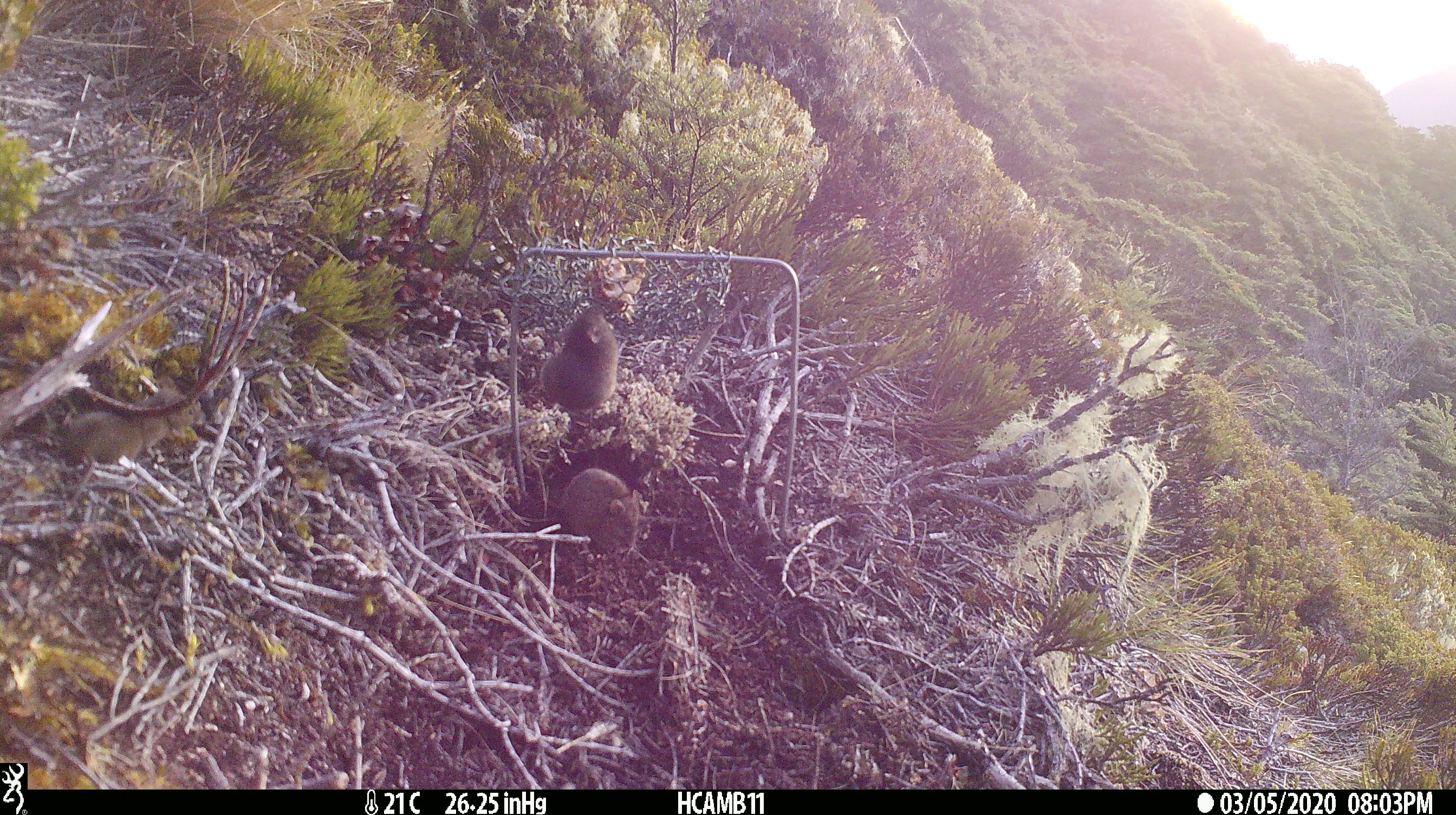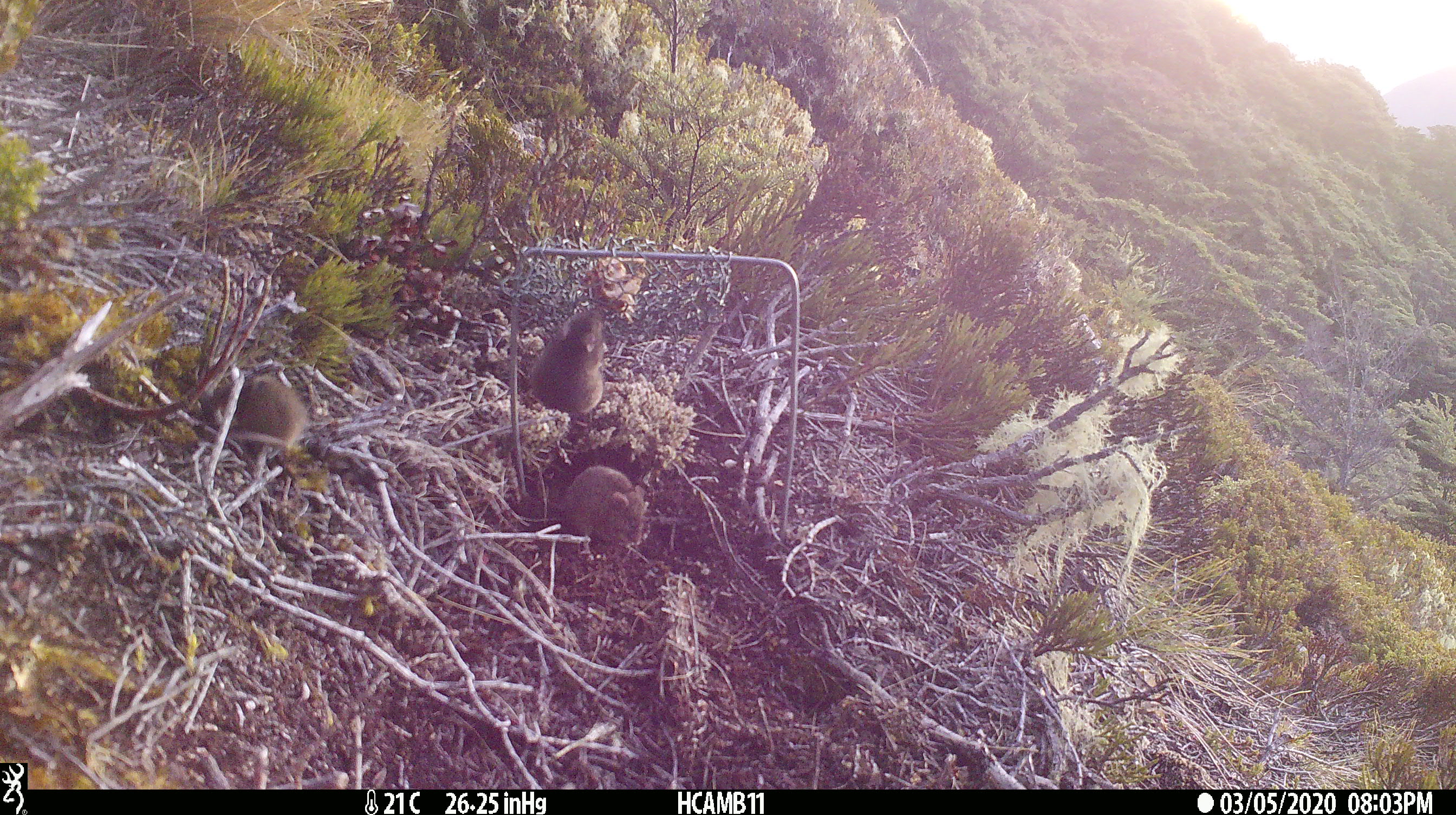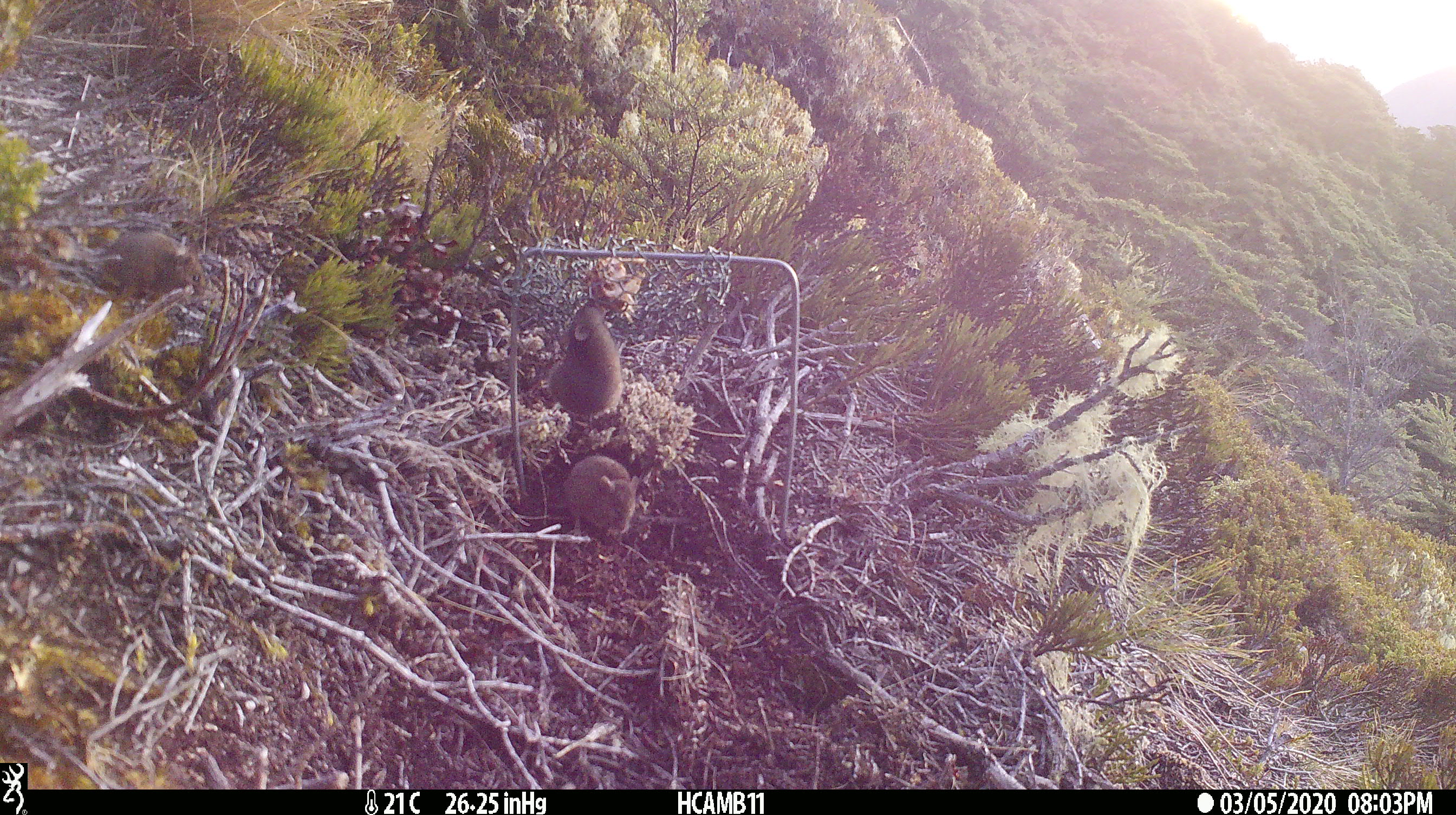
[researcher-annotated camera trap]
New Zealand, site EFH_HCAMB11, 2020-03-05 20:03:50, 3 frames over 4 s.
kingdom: Animalia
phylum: Chordata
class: Mammalia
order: Rodentia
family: Muridae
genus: Mus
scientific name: Mus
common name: mouse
Mouse (Mus).